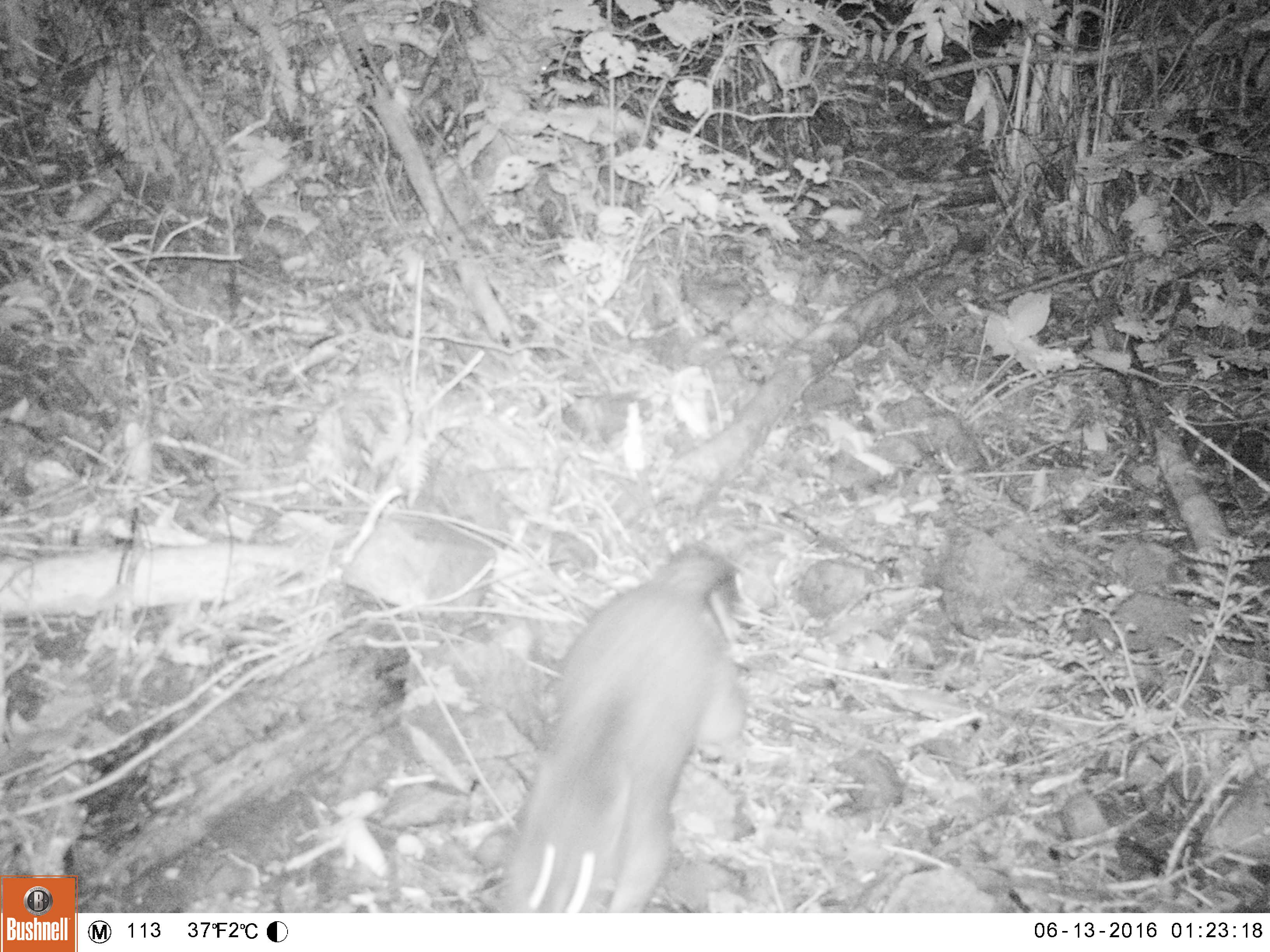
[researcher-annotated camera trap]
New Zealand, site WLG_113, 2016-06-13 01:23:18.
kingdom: Animalia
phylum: Chordata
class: Mammalia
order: Diprotodontia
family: Phalangeridae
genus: Trichosurus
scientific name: Trichosurus vulpecula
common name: common brushtail possum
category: possum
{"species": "possum (common brushtail possum) (Trichosurus vulpecula)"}